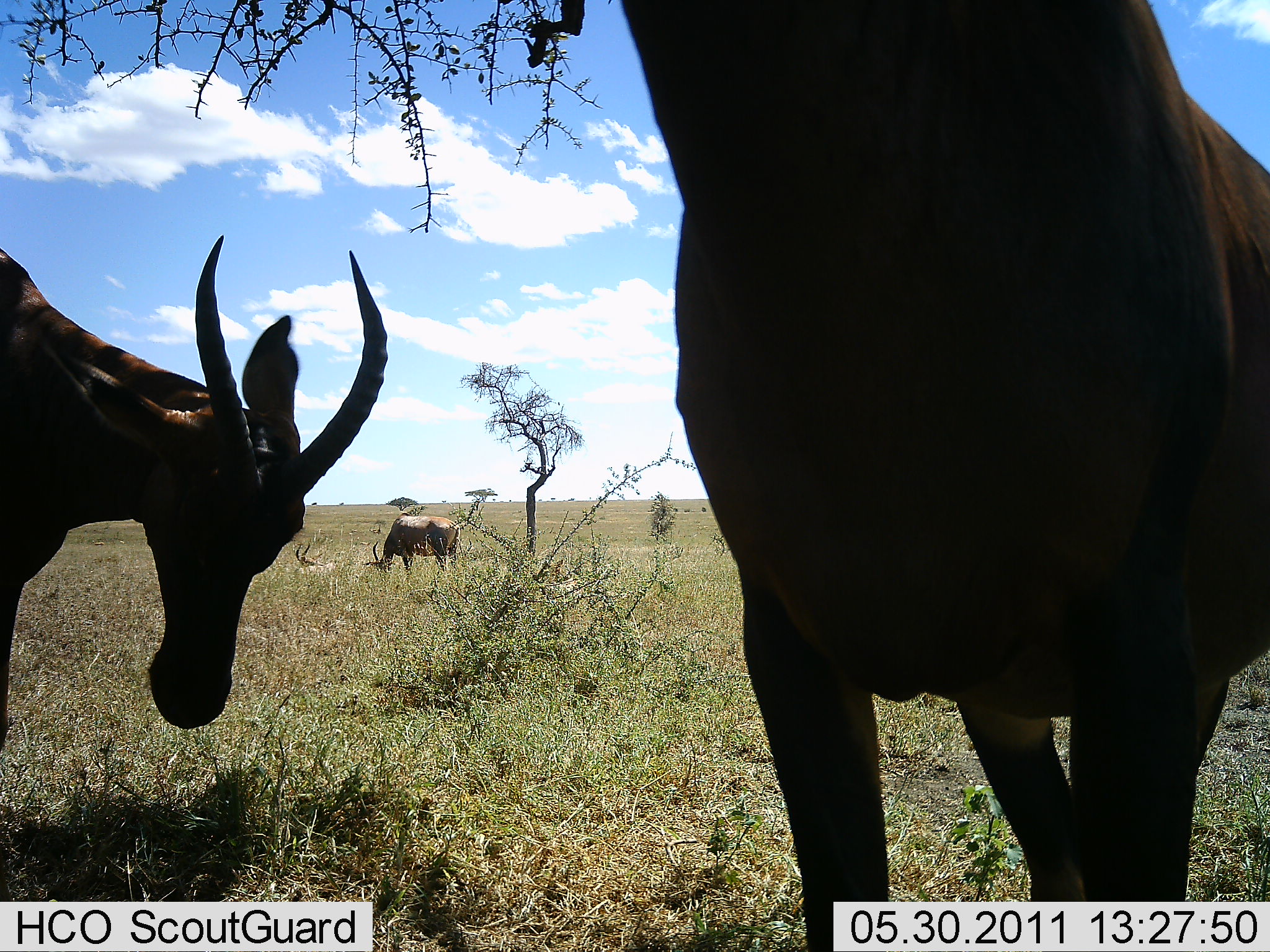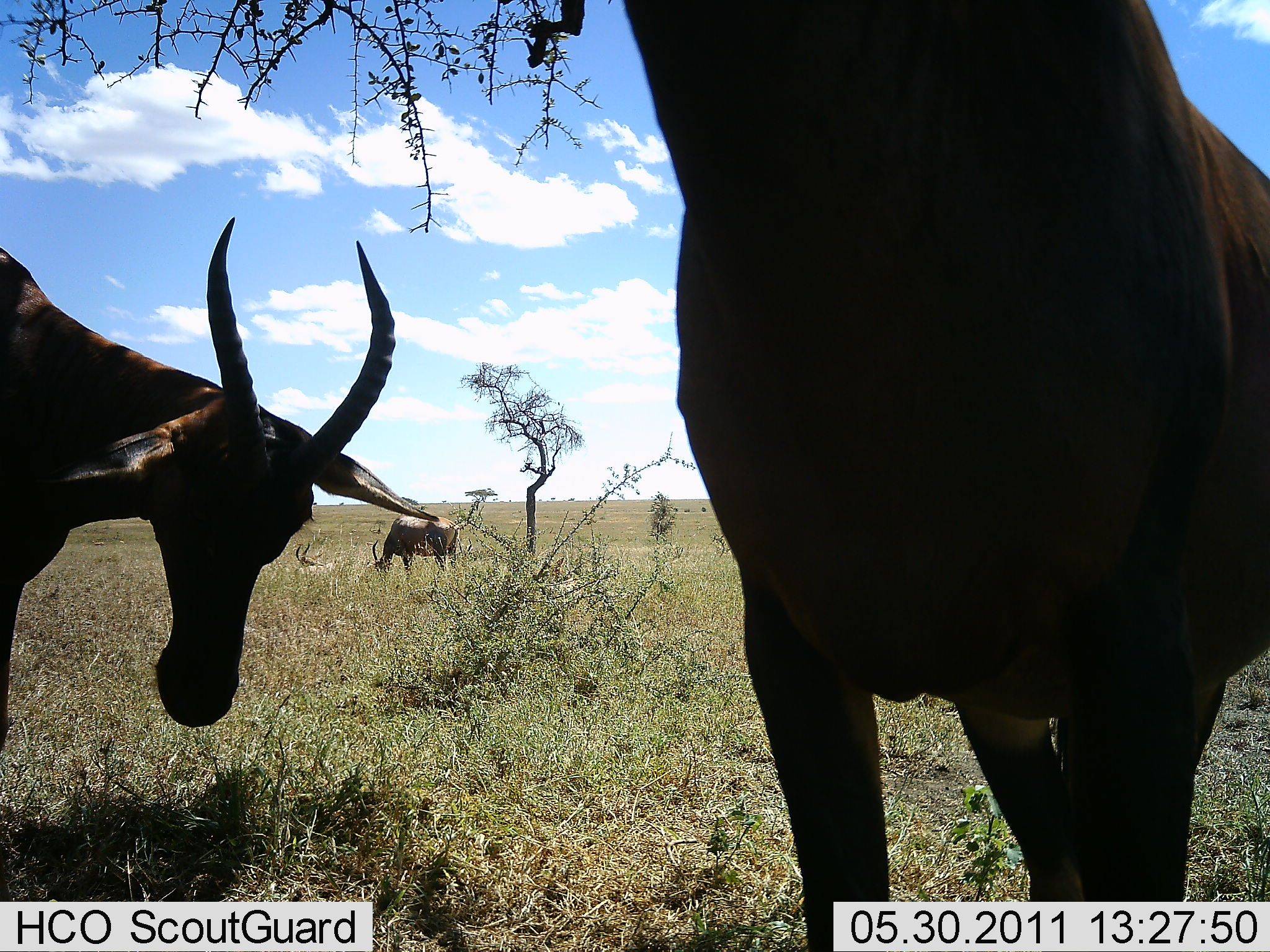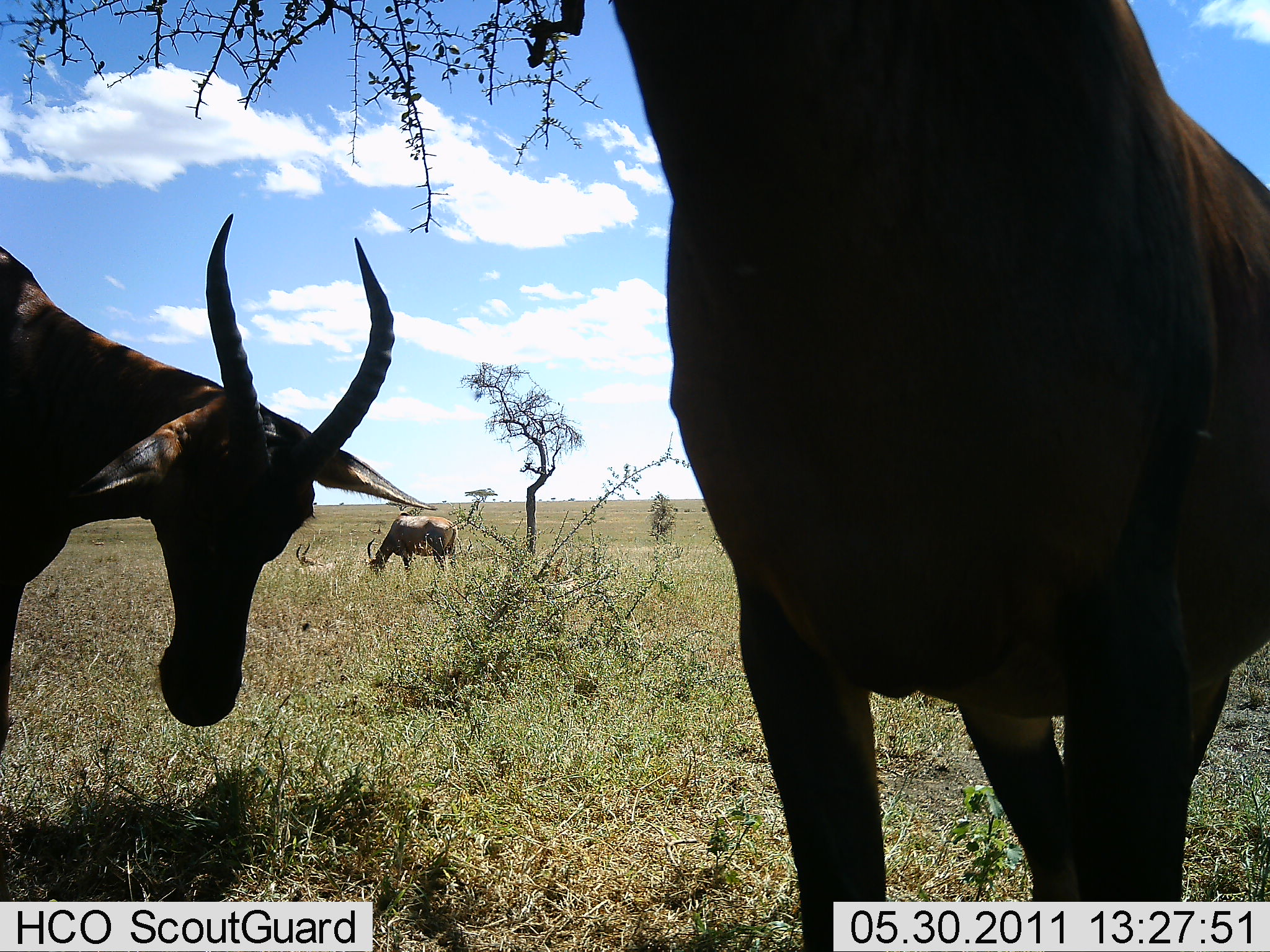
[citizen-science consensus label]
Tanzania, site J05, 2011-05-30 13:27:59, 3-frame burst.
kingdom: Animalia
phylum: Chordata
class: Mammalia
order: Artiodactyla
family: Bovidae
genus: Damaliscus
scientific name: Damaliscus lunatus jimela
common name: topi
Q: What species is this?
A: Topi (Damaliscus lunatus jimela).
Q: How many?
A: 4.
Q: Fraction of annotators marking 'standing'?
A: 82%.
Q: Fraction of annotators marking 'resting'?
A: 36%.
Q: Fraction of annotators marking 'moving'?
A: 0%.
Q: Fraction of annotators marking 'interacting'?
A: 18%.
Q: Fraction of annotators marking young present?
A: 0%.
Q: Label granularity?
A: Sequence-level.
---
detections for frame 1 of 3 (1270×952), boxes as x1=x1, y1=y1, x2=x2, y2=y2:
animal: x1=616, y1=0, x2=1269, y2=762; x1=0, y1=227, x2=390, y2=756; x1=361, y1=513, x2=461, y2=583; x1=294, y1=541, x2=338, y2=576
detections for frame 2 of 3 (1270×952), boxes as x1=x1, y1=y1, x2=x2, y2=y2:
animal: x1=621, y1=1, x2=1268, y2=952; x1=0, y1=213, x2=443, y2=782; x1=368, y1=509, x2=462, y2=578; x1=293, y1=541, x2=338, y2=579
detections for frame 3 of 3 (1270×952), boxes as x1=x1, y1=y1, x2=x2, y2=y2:
animal: x1=607, y1=0, x2=1270, y2=882; x1=0, y1=202, x2=439, y2=789; x1=366, y1=515, x2=460, y2=585; x1=293, y1=541, x2=337, y2=578